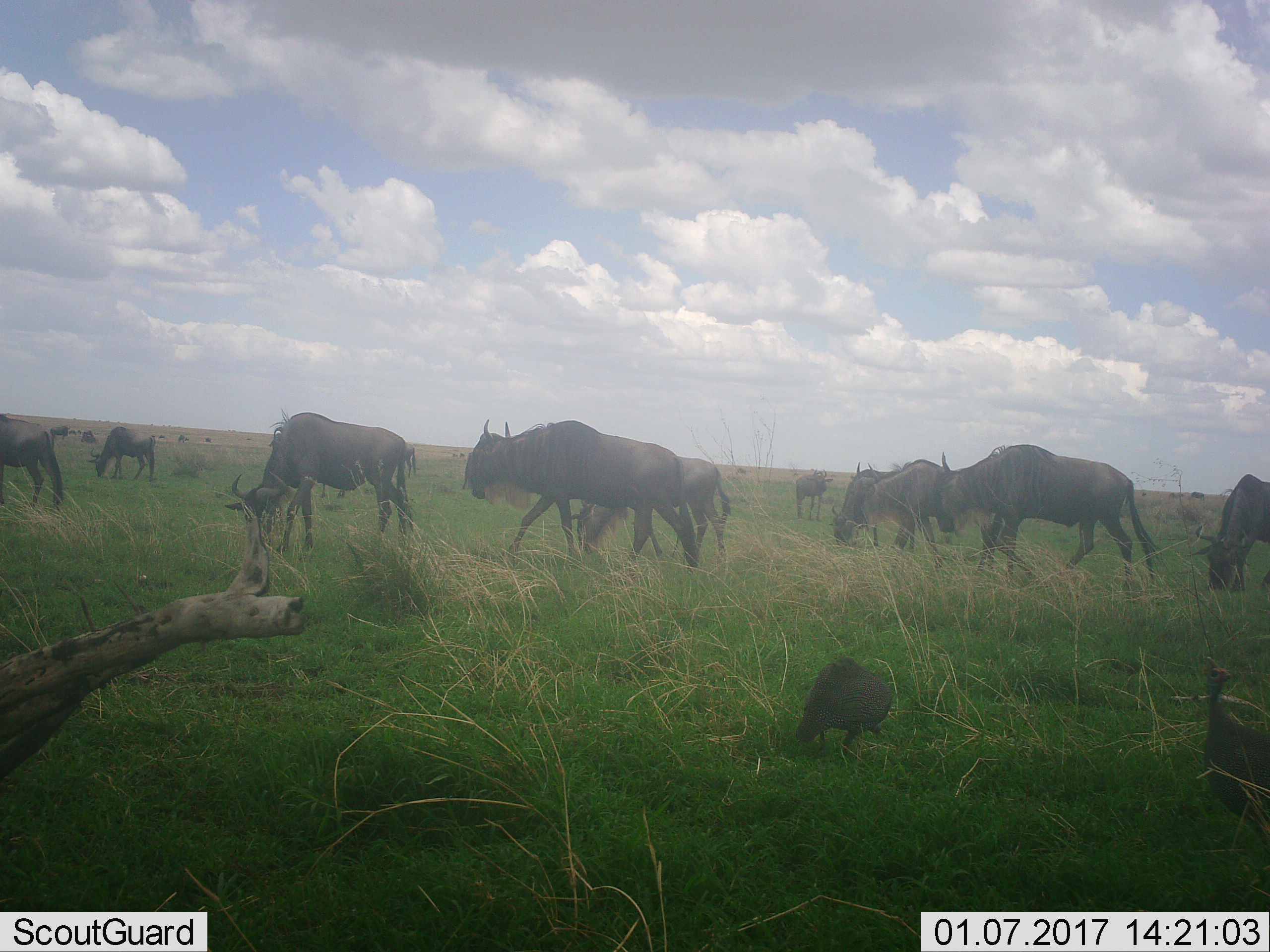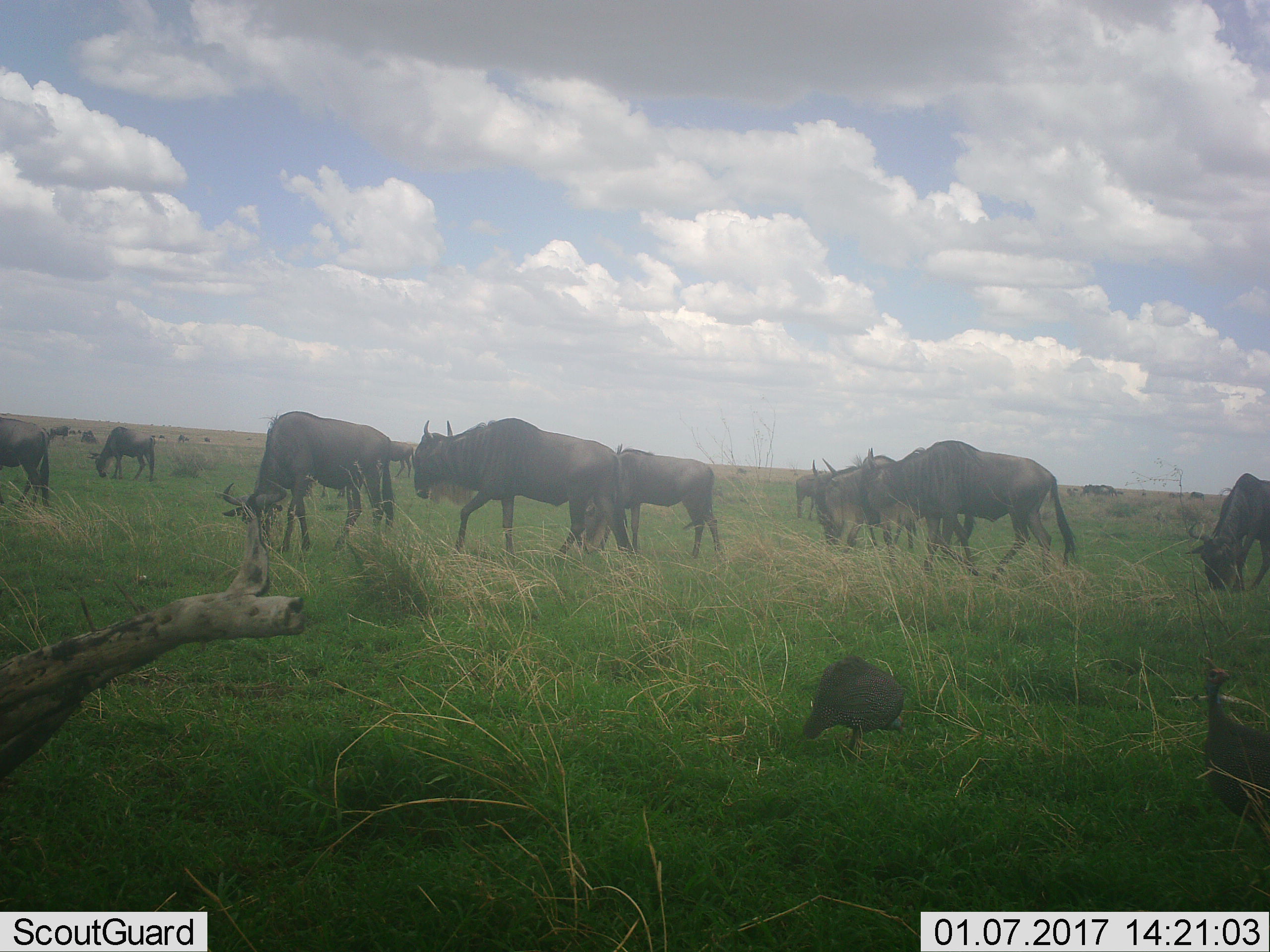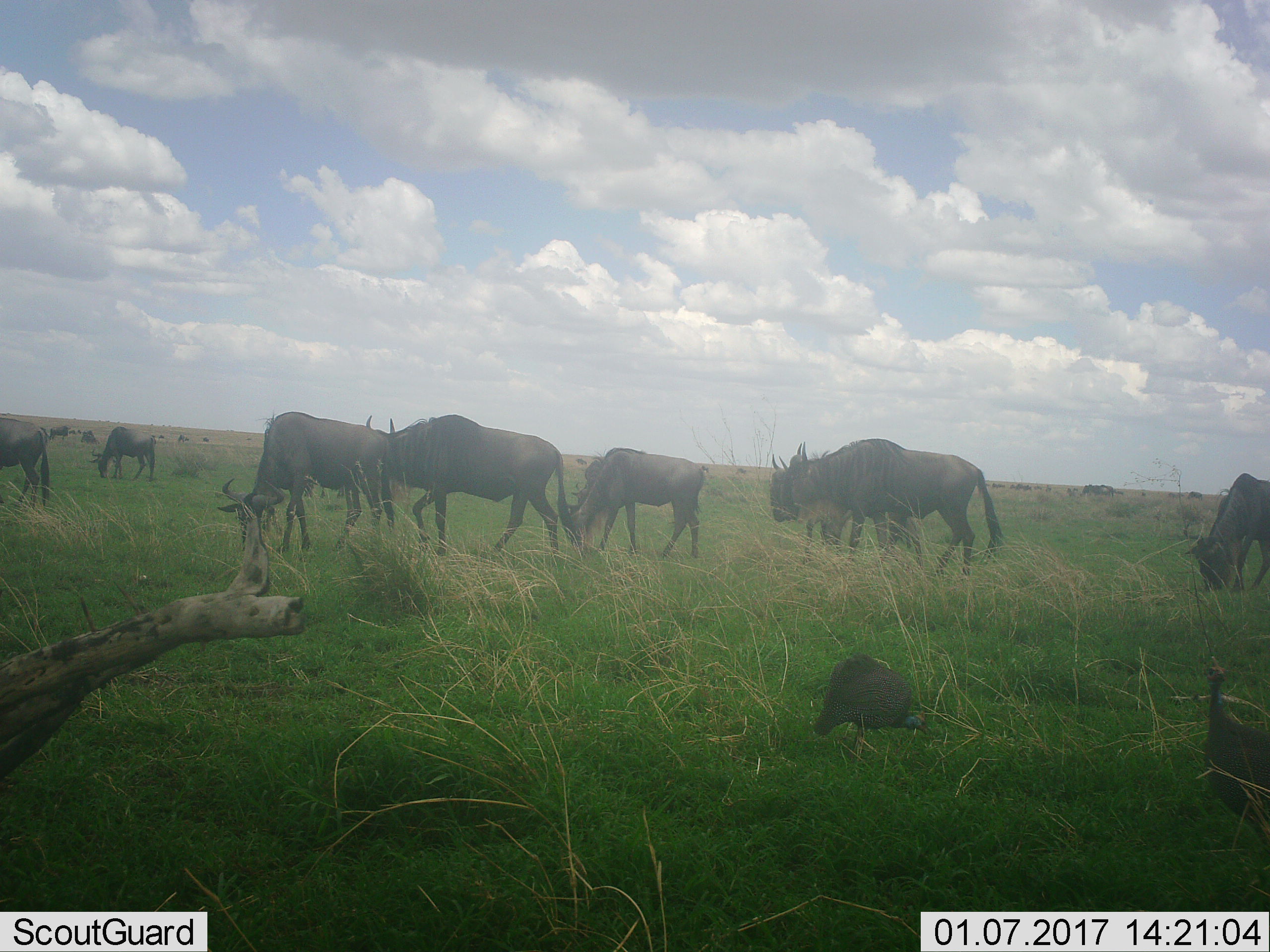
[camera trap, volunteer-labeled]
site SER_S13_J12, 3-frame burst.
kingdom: Animalia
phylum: Chordata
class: Aves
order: Galliformes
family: Numididae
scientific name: Numididae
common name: guineafowl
Guineafowl (Numididae), count 2. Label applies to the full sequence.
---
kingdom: Animalia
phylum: Chordata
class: Mammalia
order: Artiodactyla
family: Bovidae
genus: Connochaetes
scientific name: Connochaetes taurinus taurinus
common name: blue wildebeest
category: wildebeestblue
Wildebeestblue (blue wildebeest) (Connochaetes taurinus taurinus), count 11-50. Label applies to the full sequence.